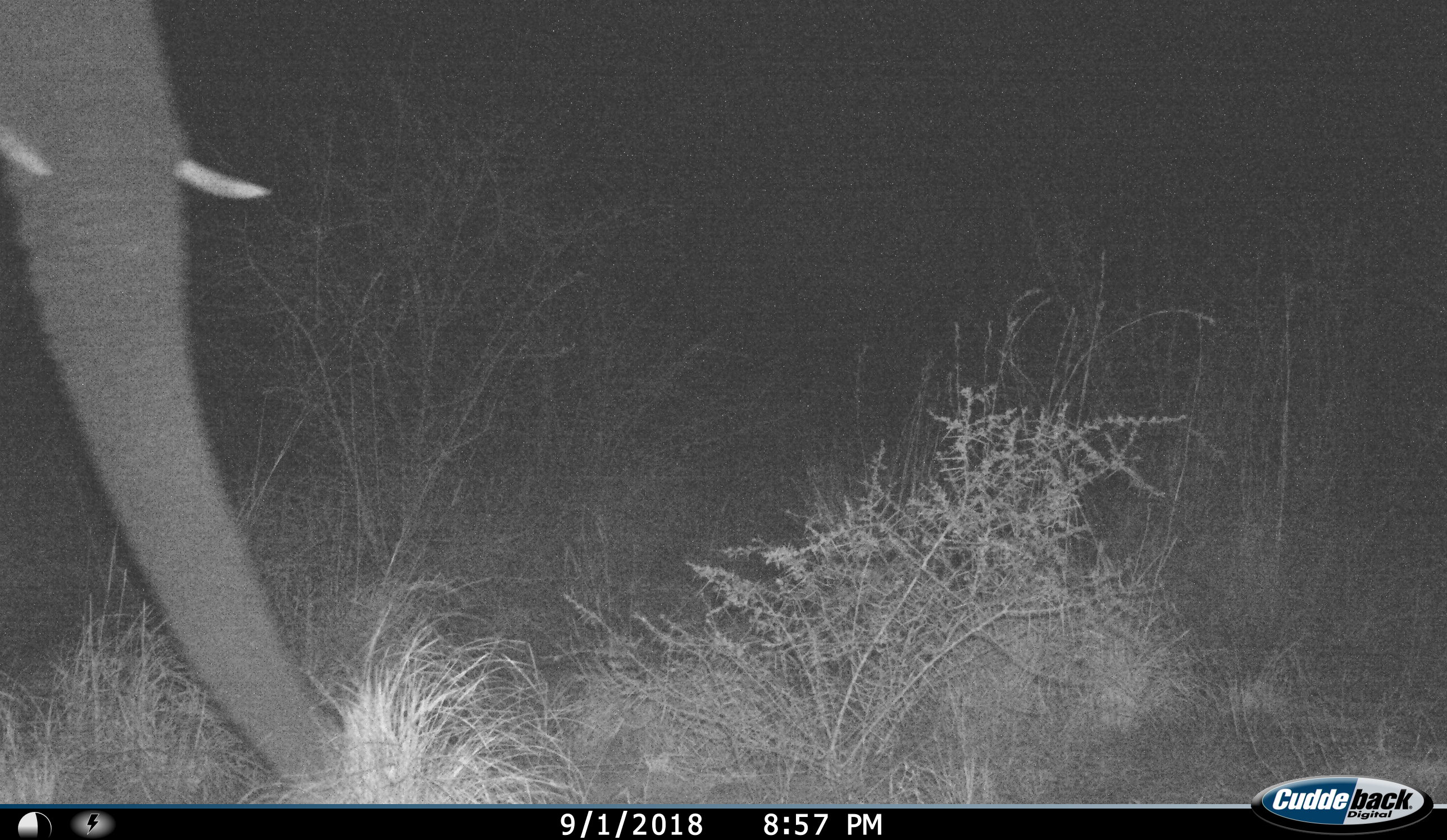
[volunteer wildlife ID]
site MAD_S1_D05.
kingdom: Animalia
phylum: Chordata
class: Mammalia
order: Proboscidea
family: Elephantidae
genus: Loxodonta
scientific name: Loxodonta africana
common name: african bush elephant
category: elephant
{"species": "elephant (african bush elephant) (Loxodonta africana)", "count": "1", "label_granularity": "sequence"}